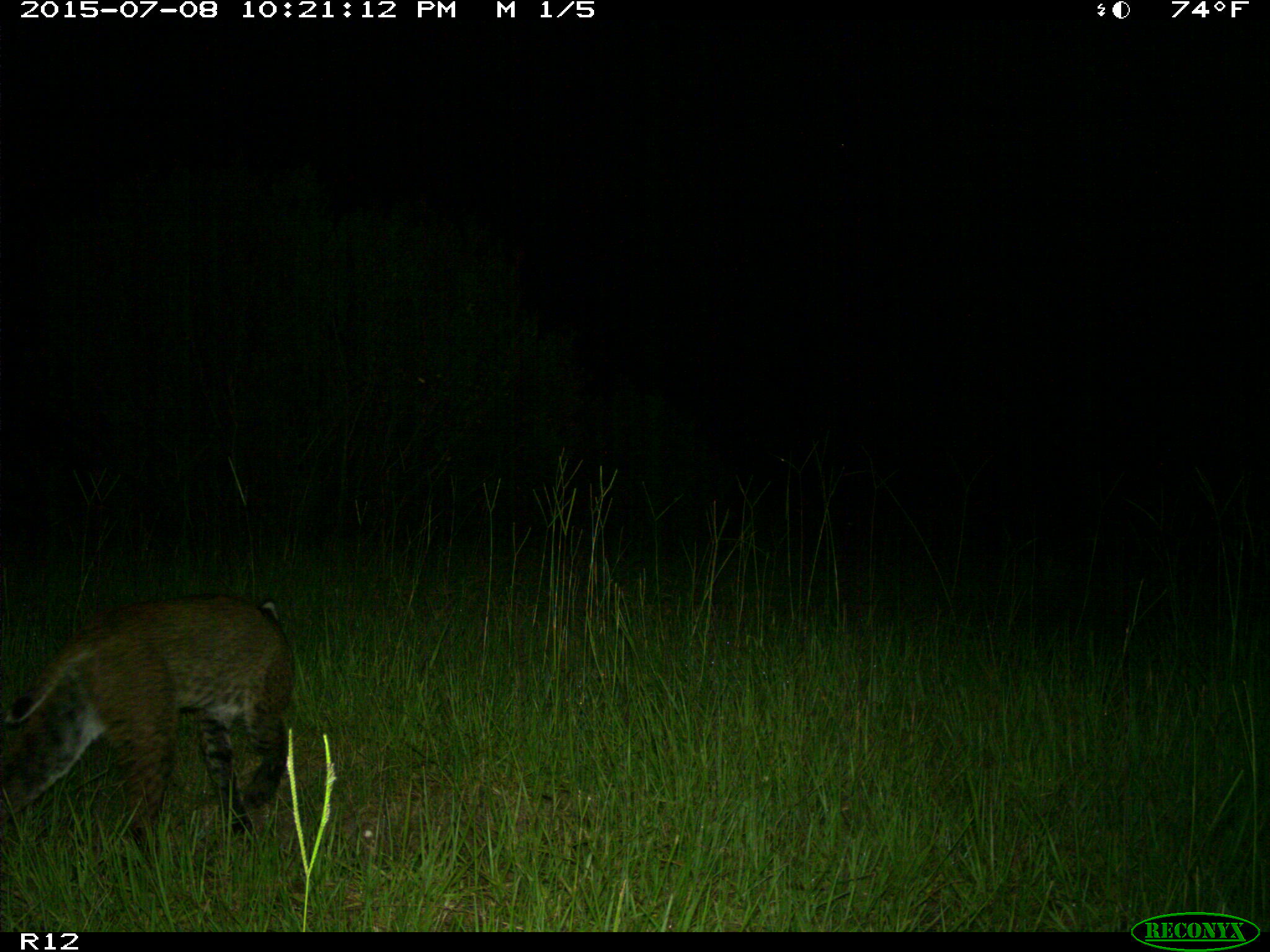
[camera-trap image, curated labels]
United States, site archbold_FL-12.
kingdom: Animalia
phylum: Chordata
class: Mammalia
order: Carnivora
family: Felidae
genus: Lynx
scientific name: Lynx rufus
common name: bobcat